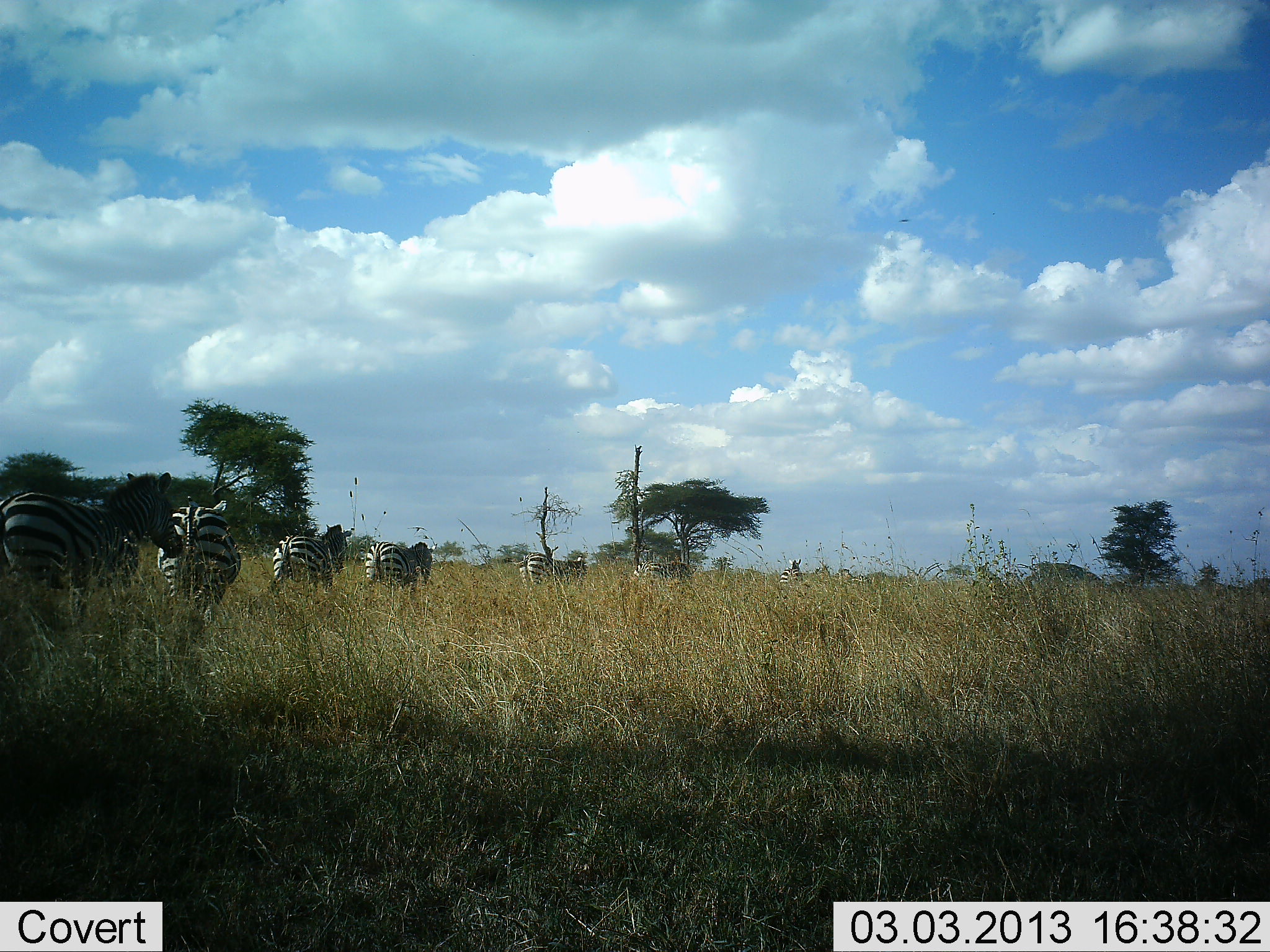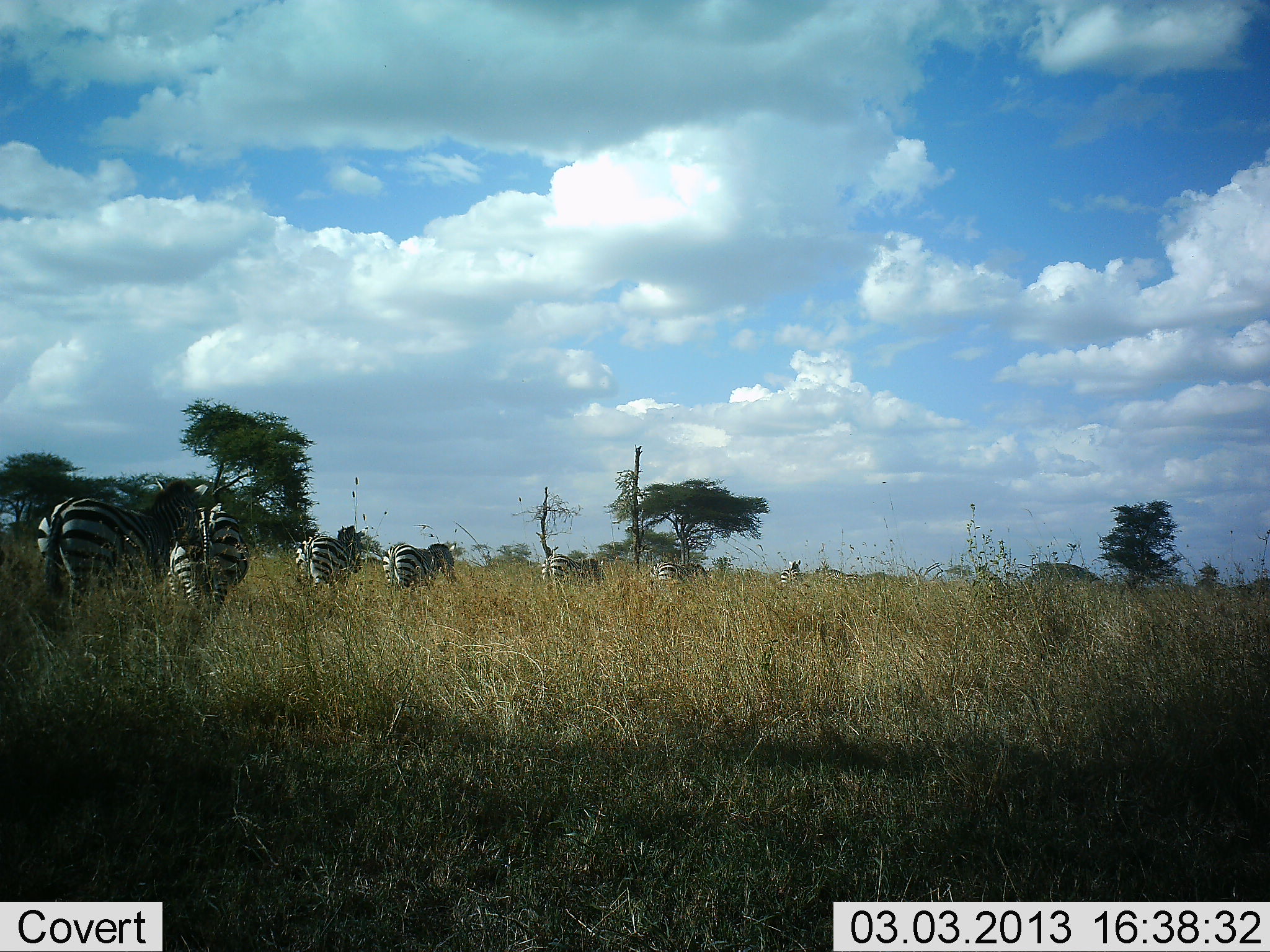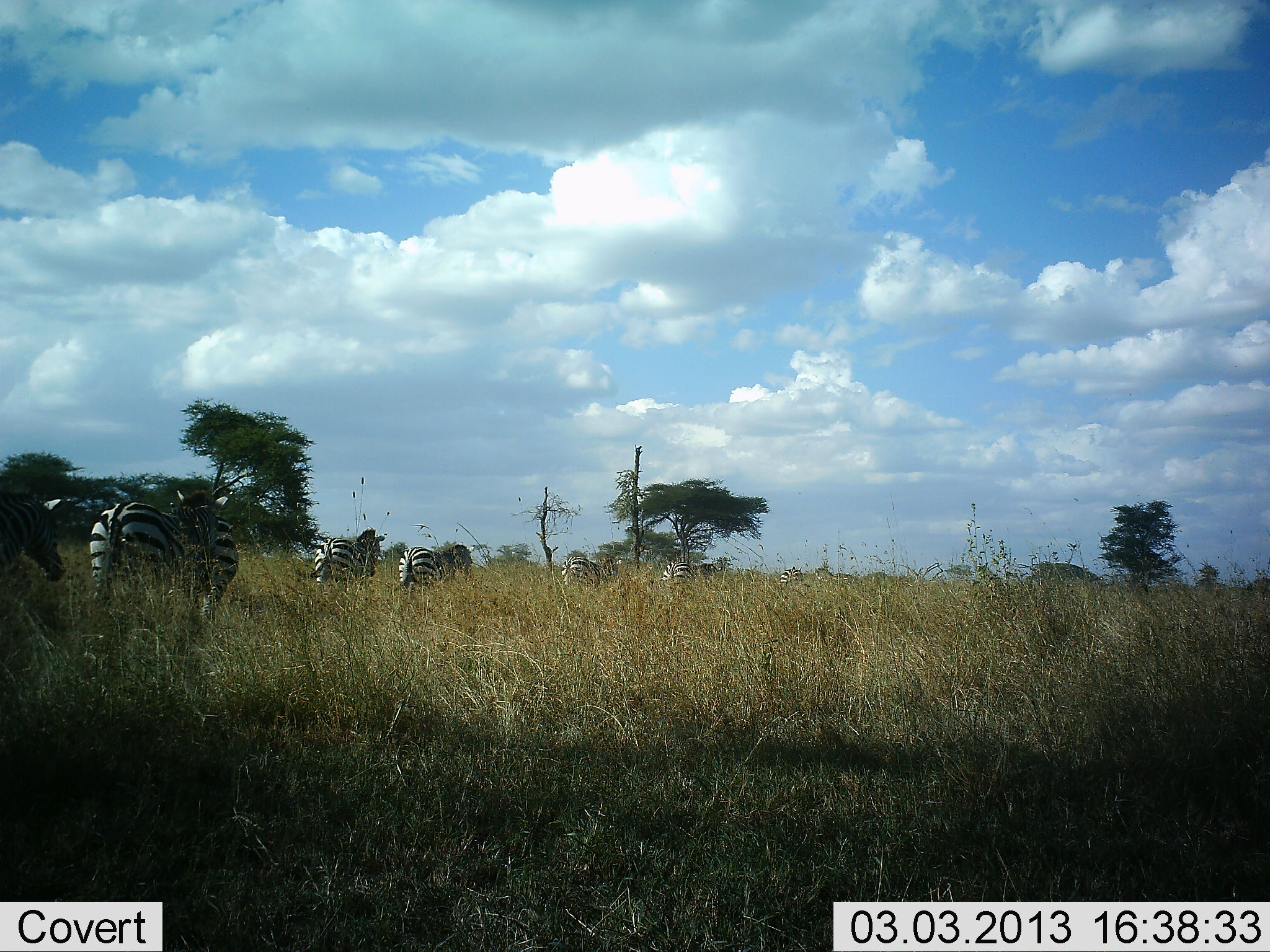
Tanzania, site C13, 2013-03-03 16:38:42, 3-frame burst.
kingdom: Animalia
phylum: Chordata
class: Mammalia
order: Perissodactyla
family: Equidae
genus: Equus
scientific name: Equus quagga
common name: plains zebra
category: zebra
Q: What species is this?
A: Zebra (plains zebra) (Equus quagga).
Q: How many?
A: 9.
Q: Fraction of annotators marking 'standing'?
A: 4%.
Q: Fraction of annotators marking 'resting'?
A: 0%.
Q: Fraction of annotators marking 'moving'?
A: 100%.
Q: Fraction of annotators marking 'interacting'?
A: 0%.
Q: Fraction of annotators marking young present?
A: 0%.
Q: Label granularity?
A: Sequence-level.